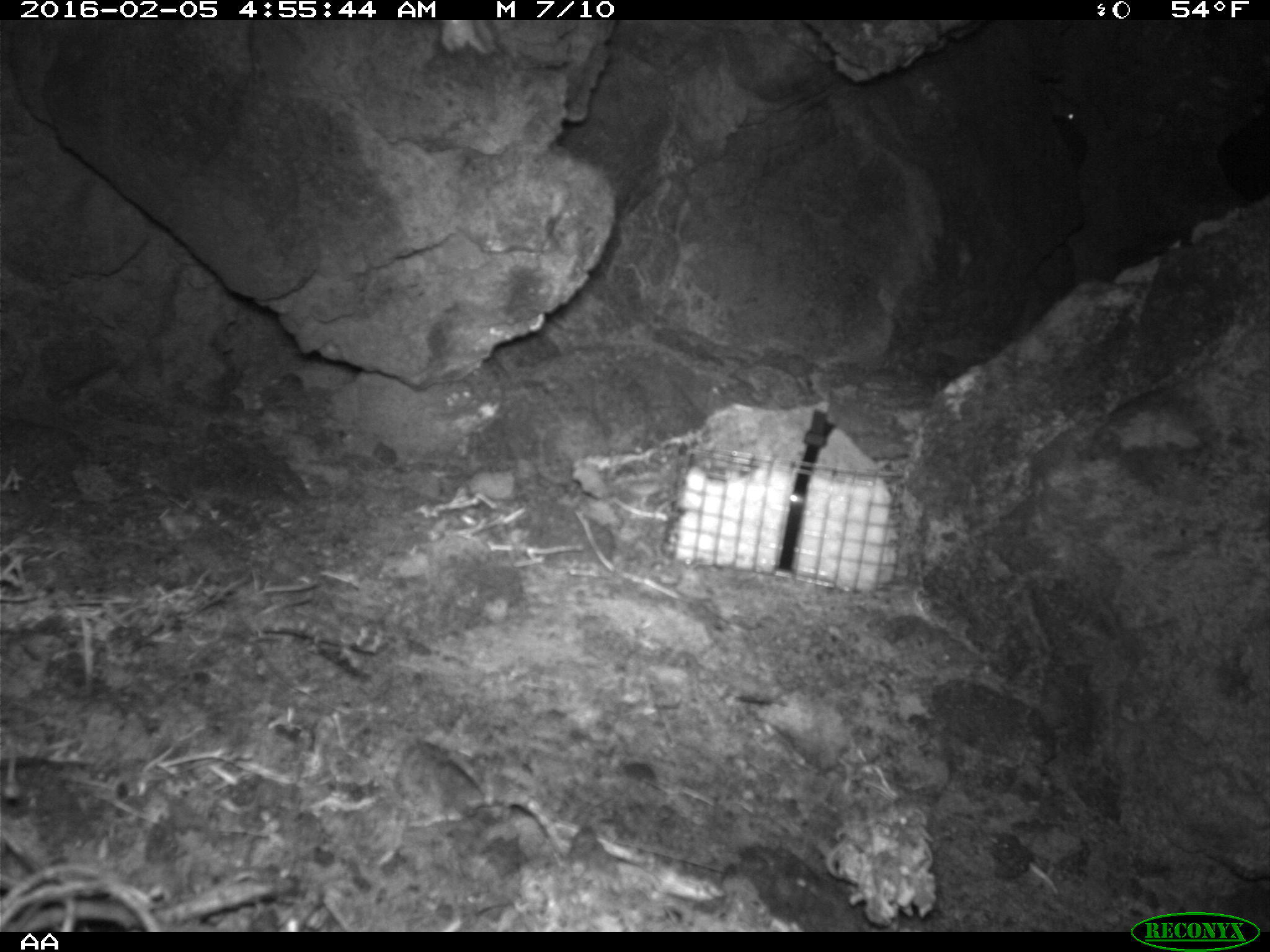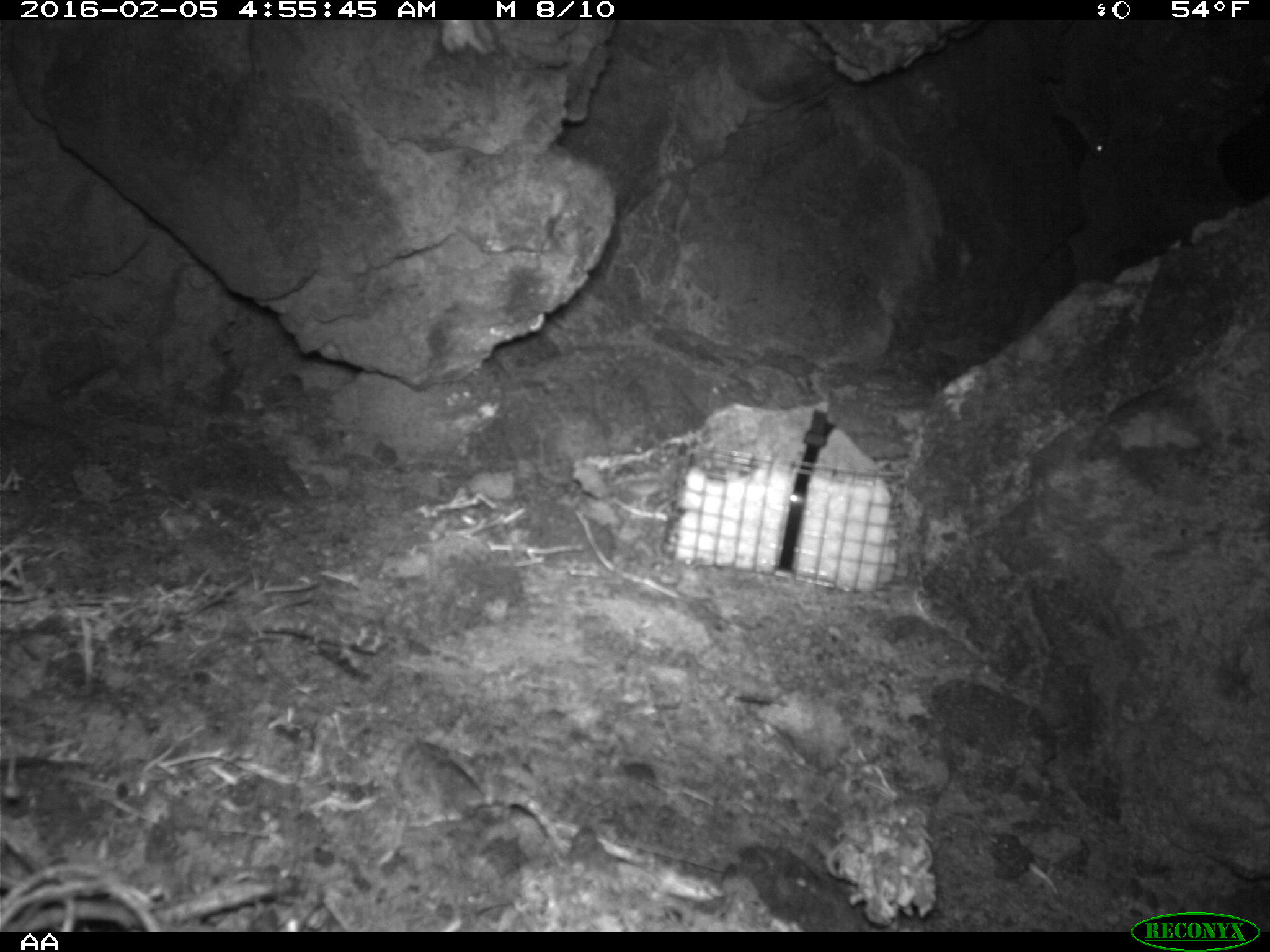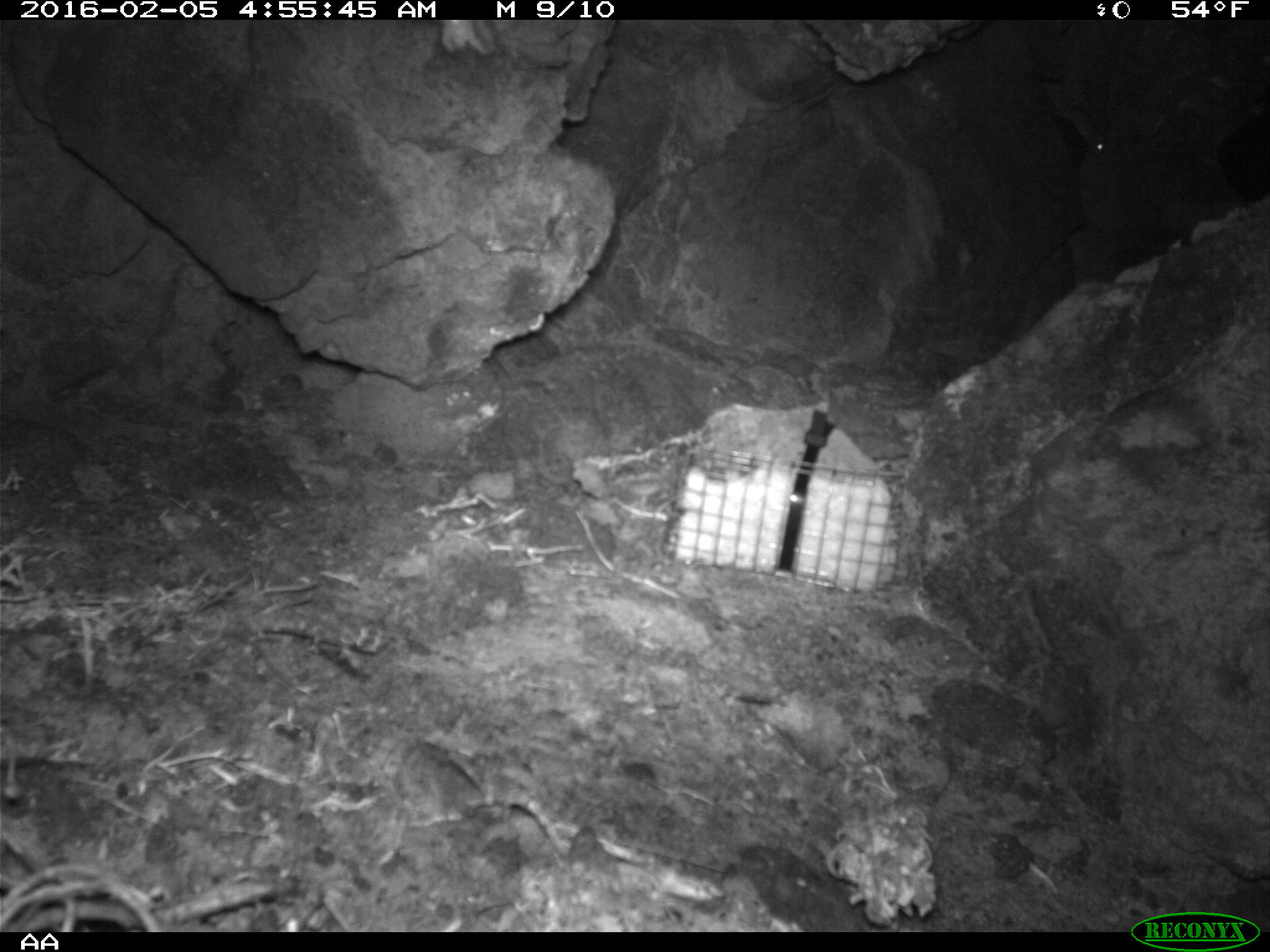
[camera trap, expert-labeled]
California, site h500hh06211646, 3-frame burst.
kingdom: Animalia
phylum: Chordata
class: Mammalia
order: Rodentia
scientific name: Rodentia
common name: rodent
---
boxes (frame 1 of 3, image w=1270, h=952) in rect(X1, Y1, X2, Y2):
rodent: rect(1045, 87, 1080, 123)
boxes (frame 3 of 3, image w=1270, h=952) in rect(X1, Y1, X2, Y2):
rodent: rect(1073, 75, 1106, 152)